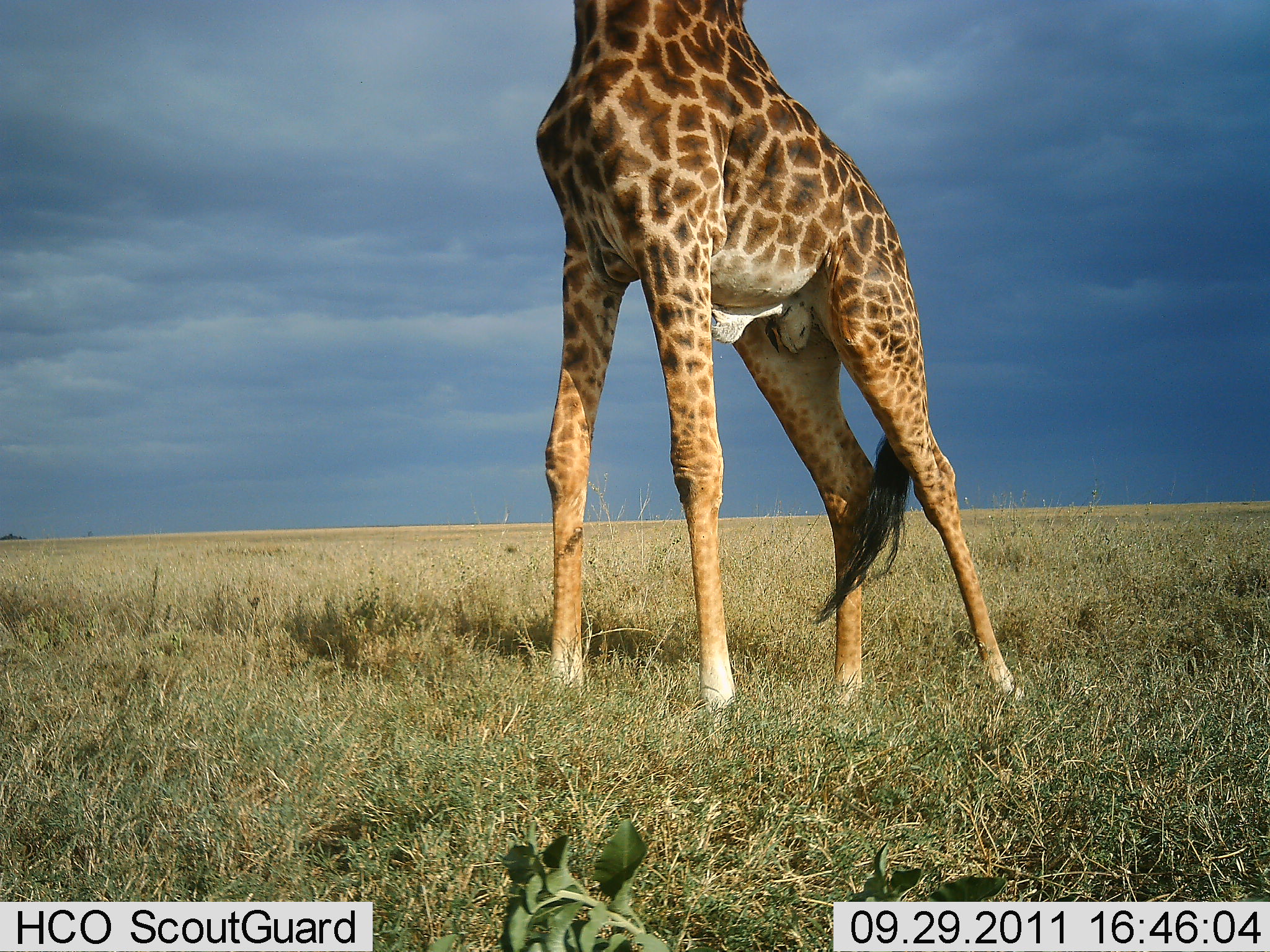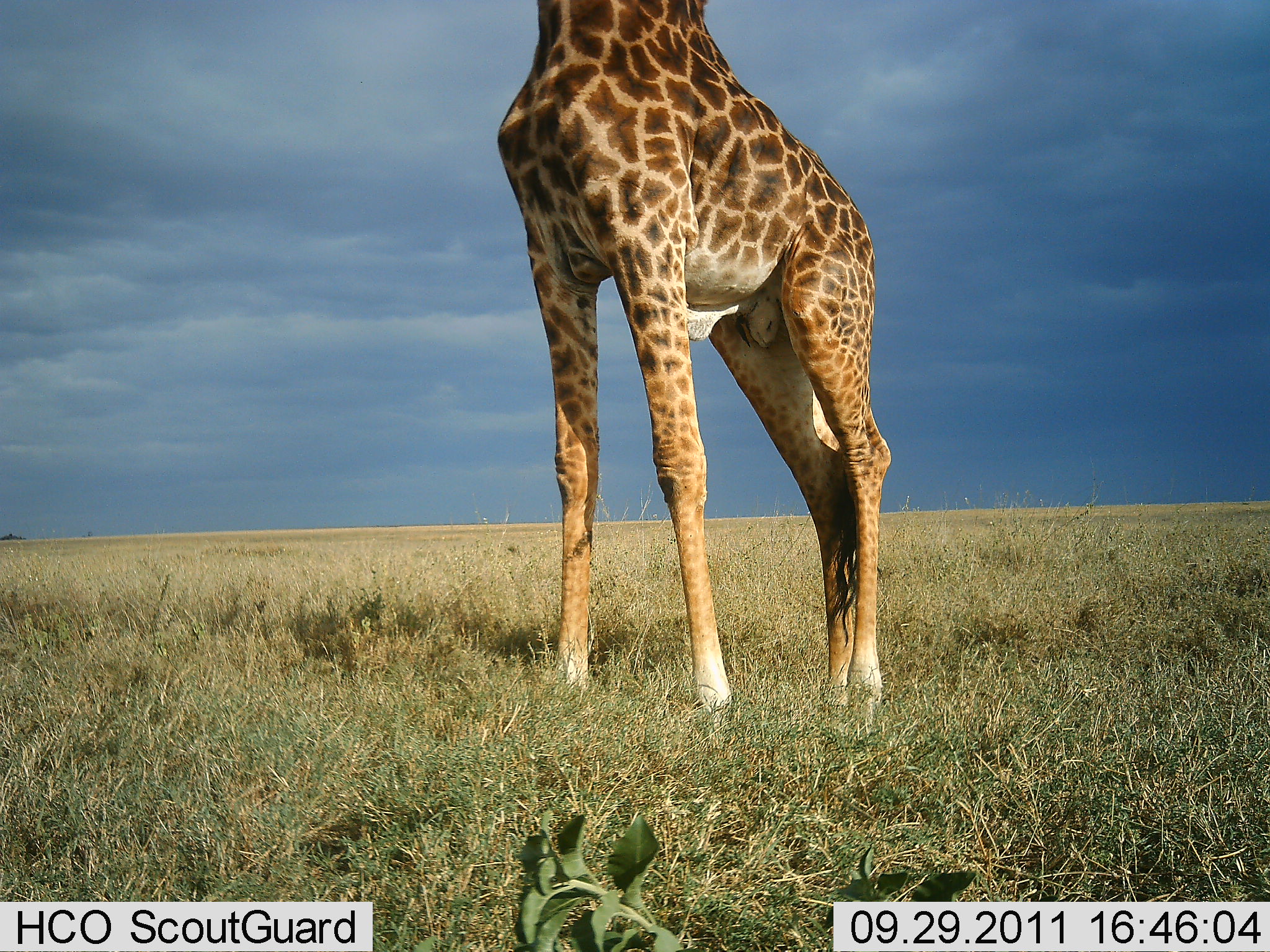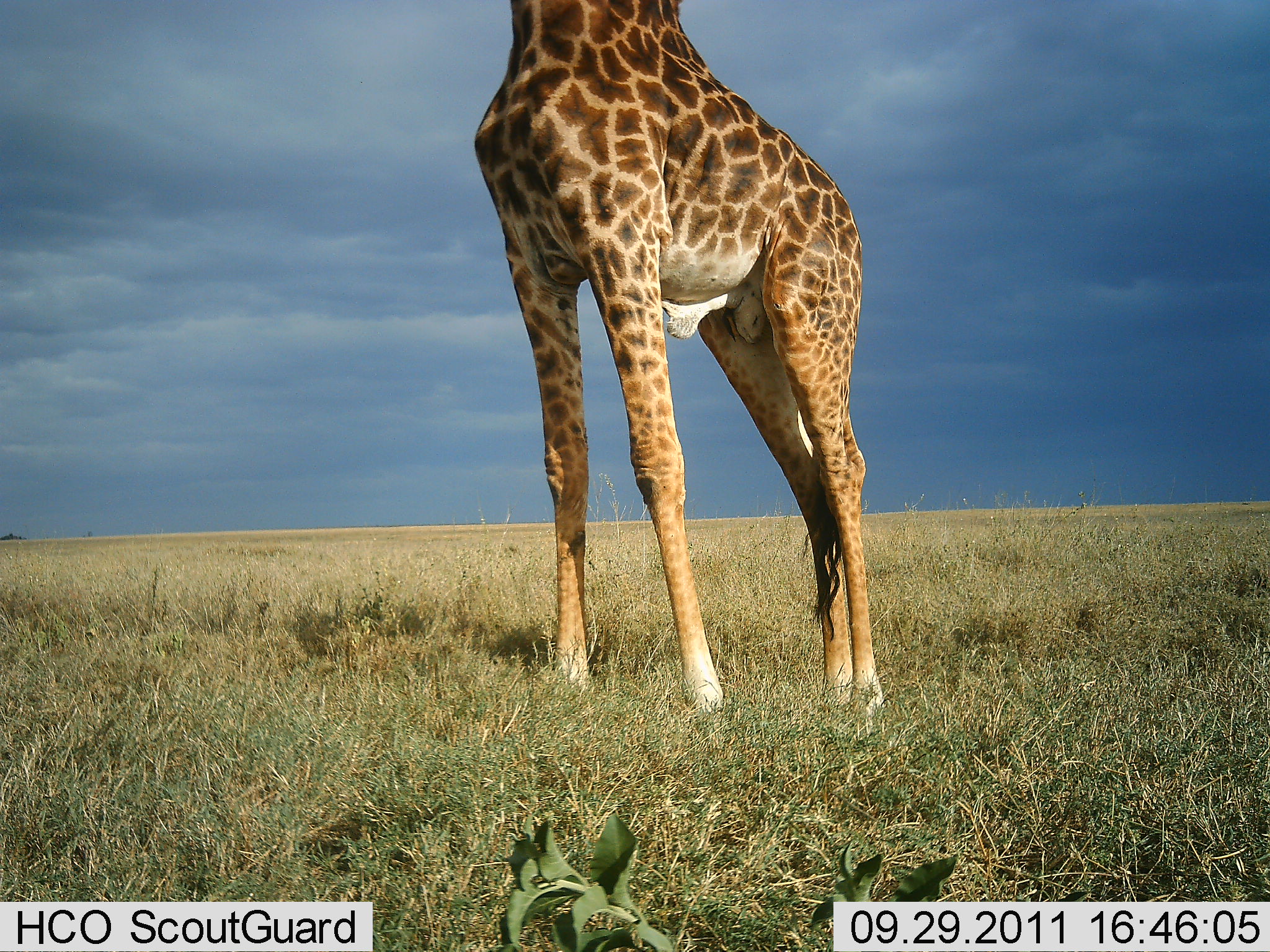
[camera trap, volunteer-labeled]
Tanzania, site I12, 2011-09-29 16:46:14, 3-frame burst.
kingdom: Animalia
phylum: Chordata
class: Mammalia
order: Artiodactyla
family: Giraffidae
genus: Giraffa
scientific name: Giraffa camelopardalis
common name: giraffe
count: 1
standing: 86%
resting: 0%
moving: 14%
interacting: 0%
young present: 0%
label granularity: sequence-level